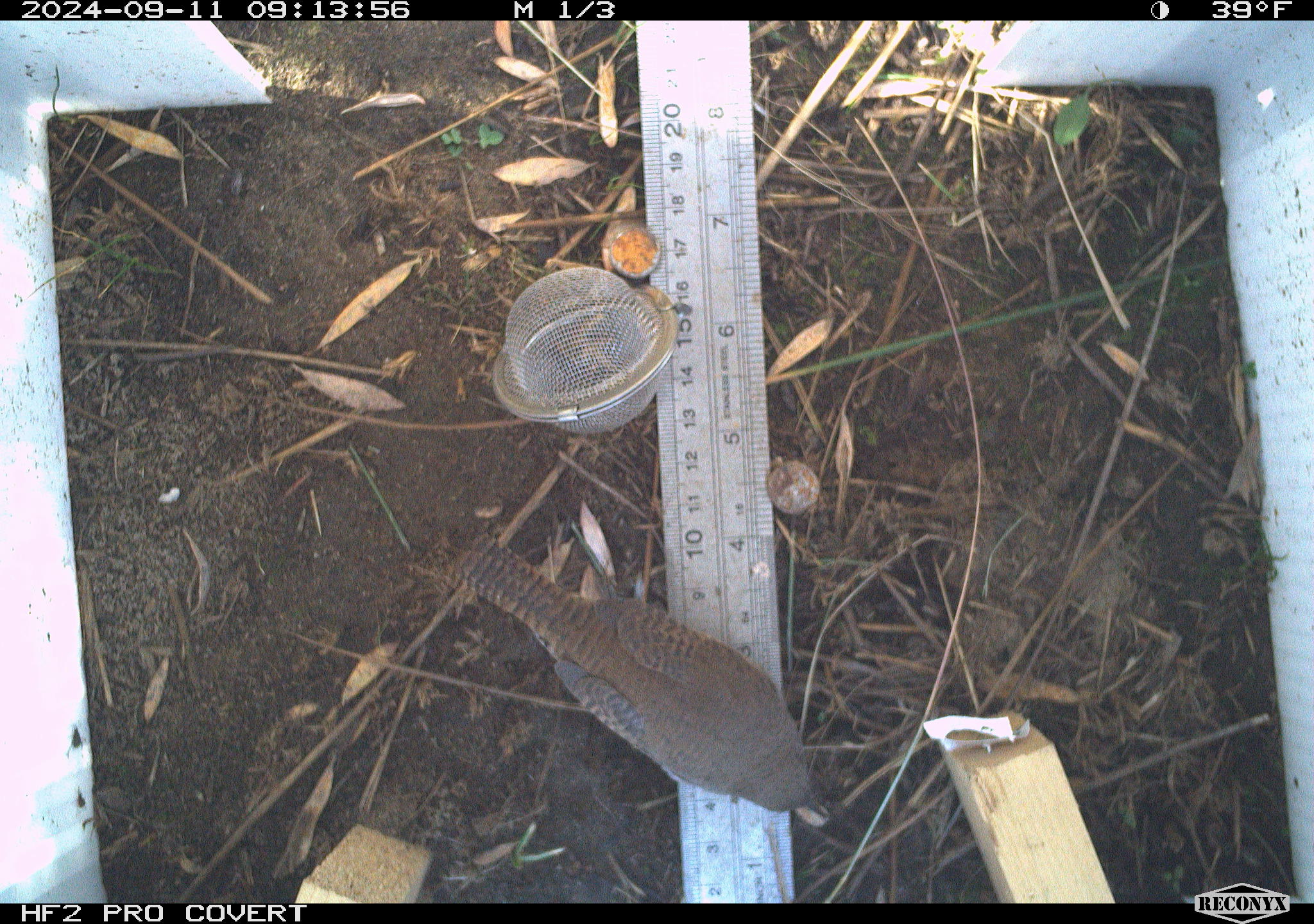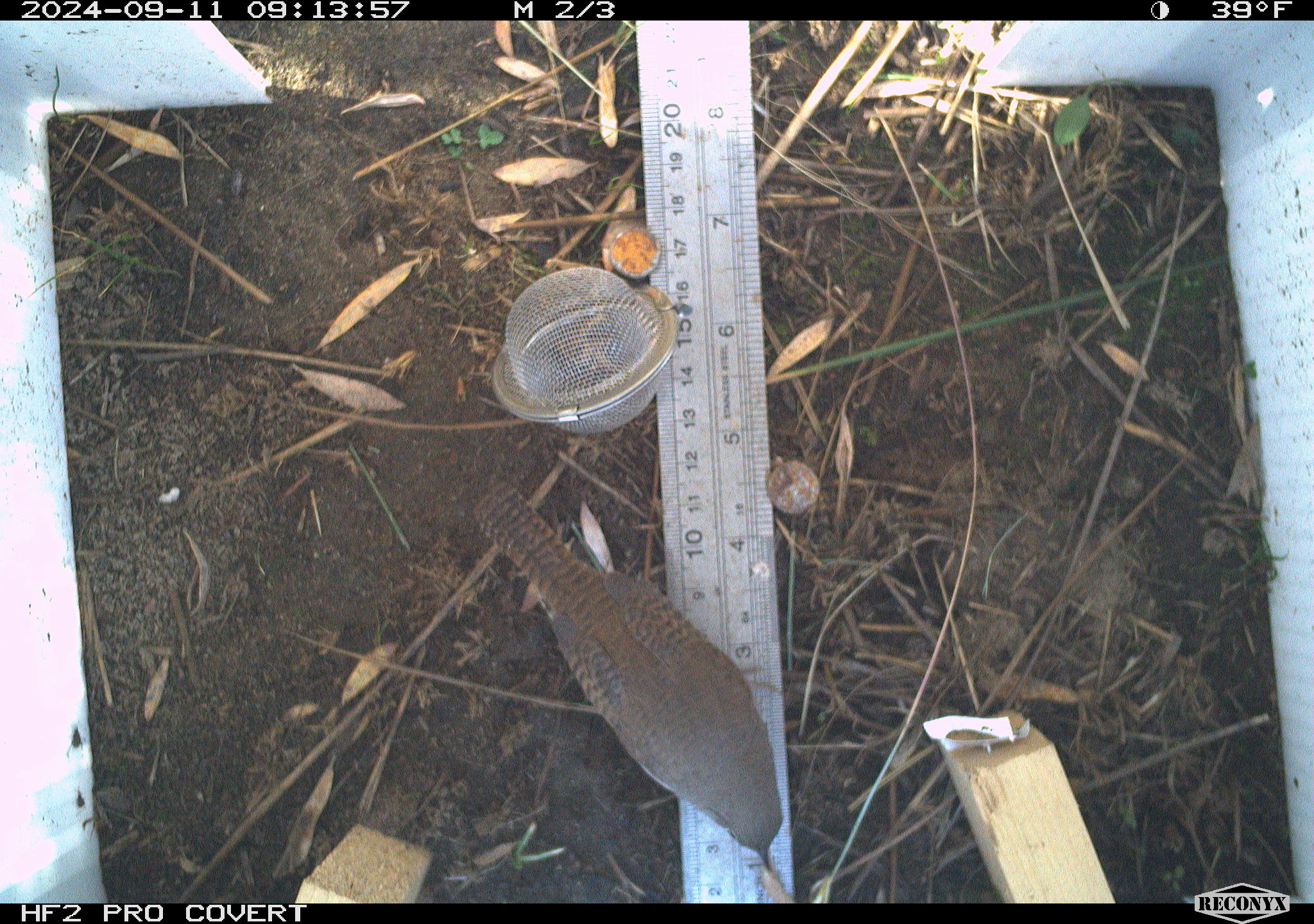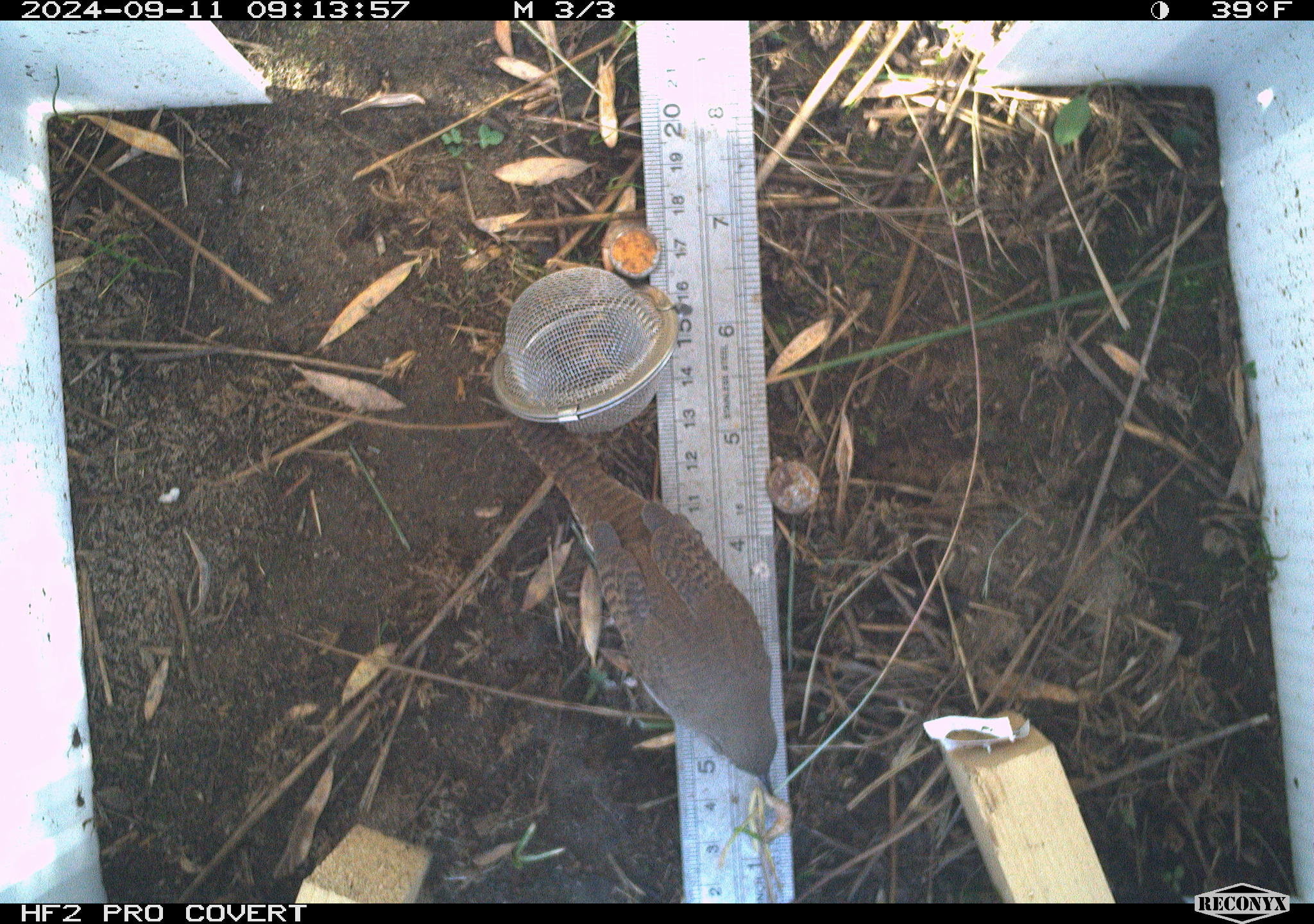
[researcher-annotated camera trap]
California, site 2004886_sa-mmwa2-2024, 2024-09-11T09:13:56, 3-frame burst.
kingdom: Animalia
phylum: Chordata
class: Aves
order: Passeriformes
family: Troglodytidae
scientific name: Troglodytidae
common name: wren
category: troglodytidae family